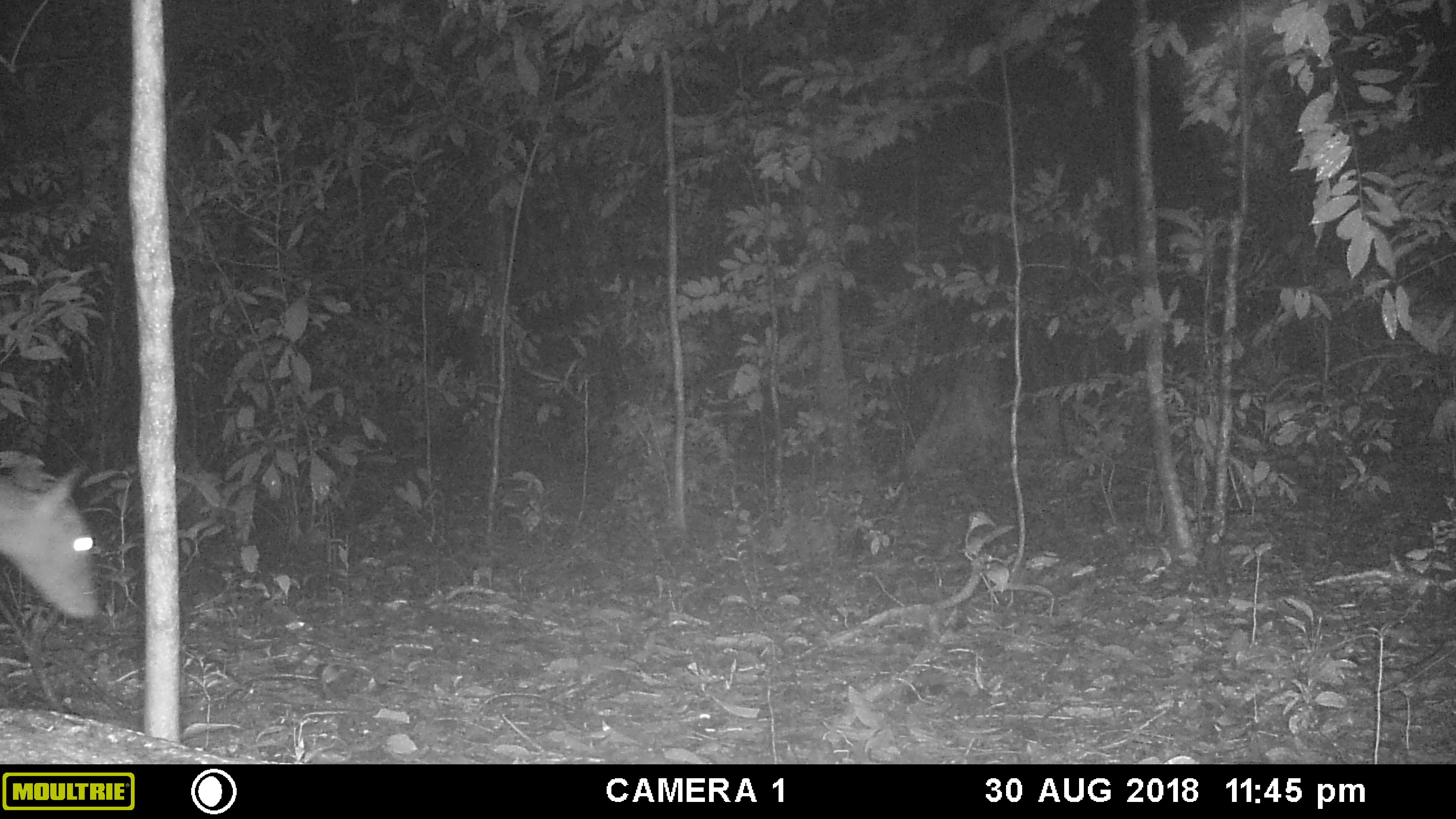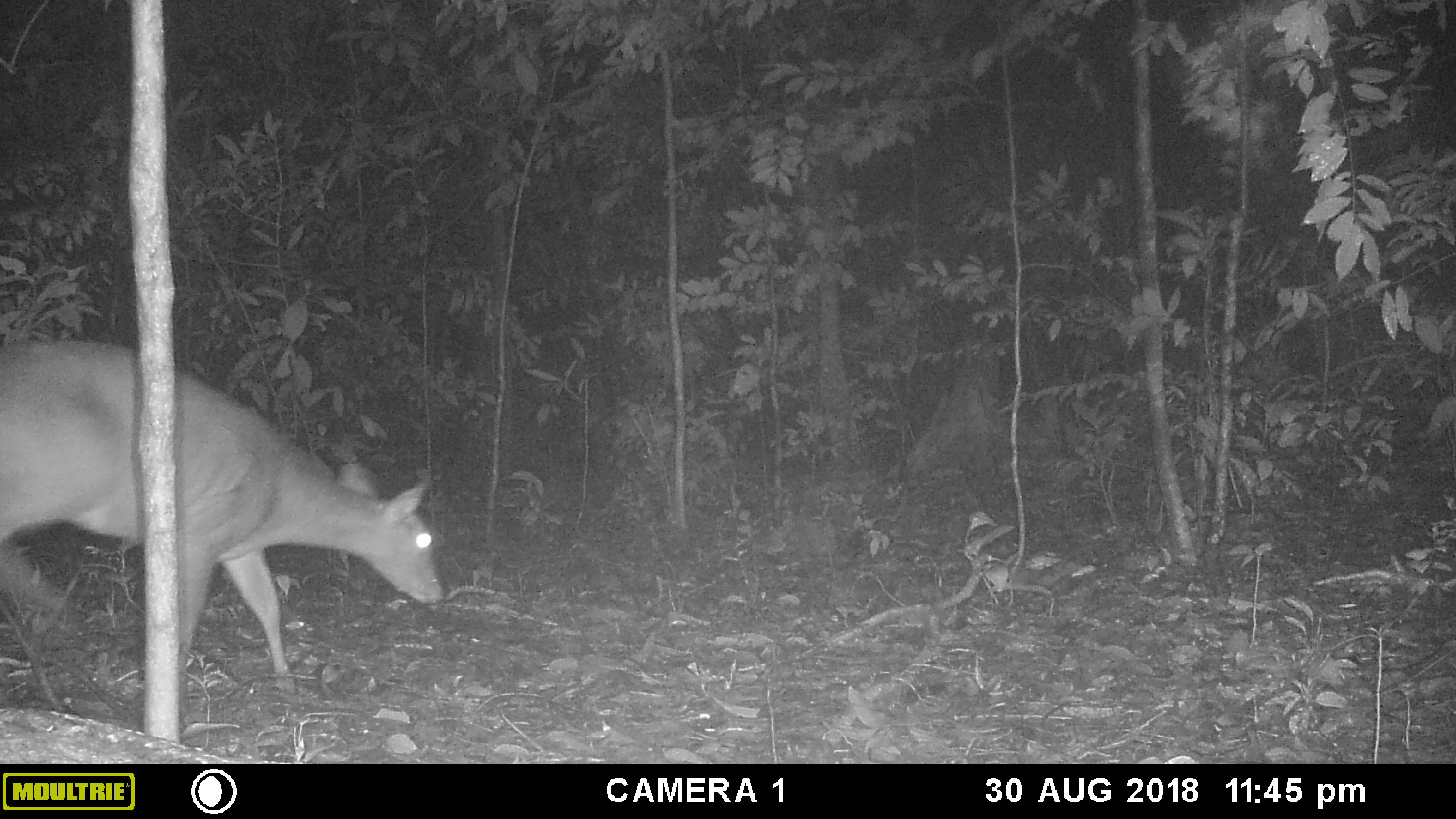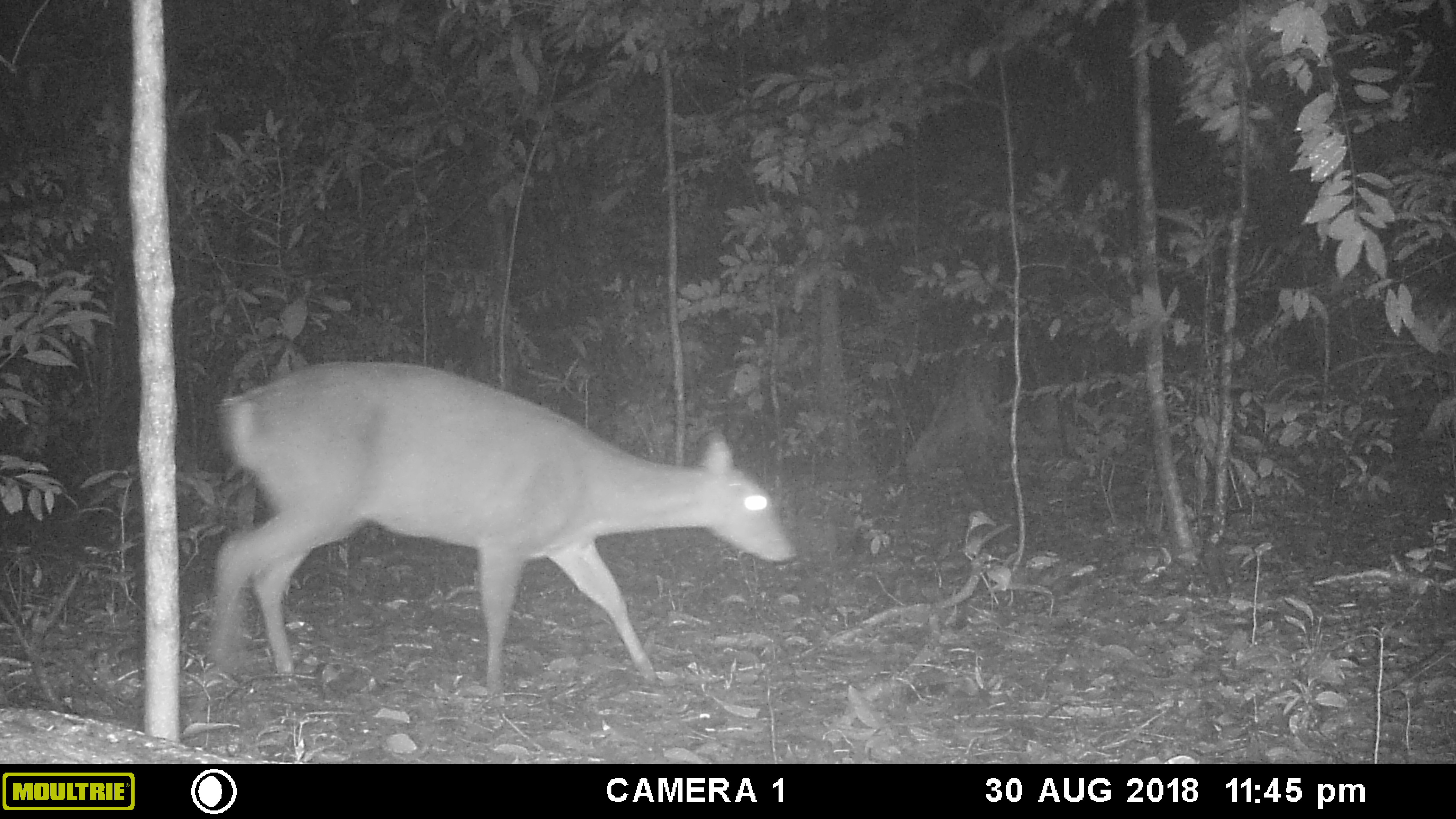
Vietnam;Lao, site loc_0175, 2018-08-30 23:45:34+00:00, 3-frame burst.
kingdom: Animalia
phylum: Chordata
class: Mammalia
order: Artiodactyla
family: Cervidae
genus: Muntiacus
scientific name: Muntiacus vuquangensis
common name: large-antlered muntjac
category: large antlered muntjac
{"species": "large antlered muntjac (large-antlered muntjac) (Muntiacus vuquangensis)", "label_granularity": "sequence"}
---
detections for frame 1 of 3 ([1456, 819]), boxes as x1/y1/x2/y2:
large antlered muntjac: 0/464/102/620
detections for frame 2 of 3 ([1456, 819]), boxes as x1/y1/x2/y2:
large antlered muntjac: 0/340/444/726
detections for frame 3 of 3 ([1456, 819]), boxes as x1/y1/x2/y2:
large antlered muntjac: 206/362/797/707